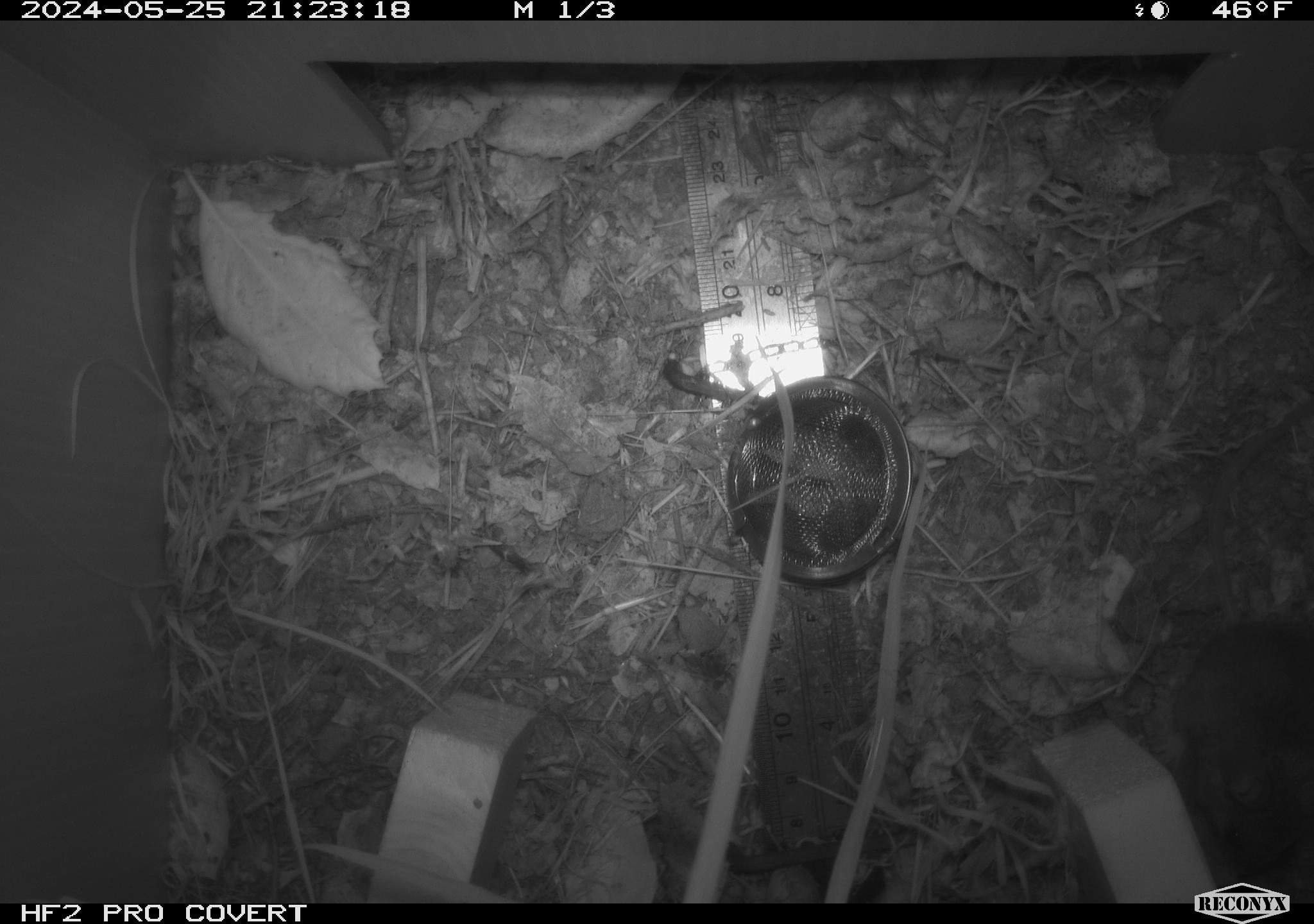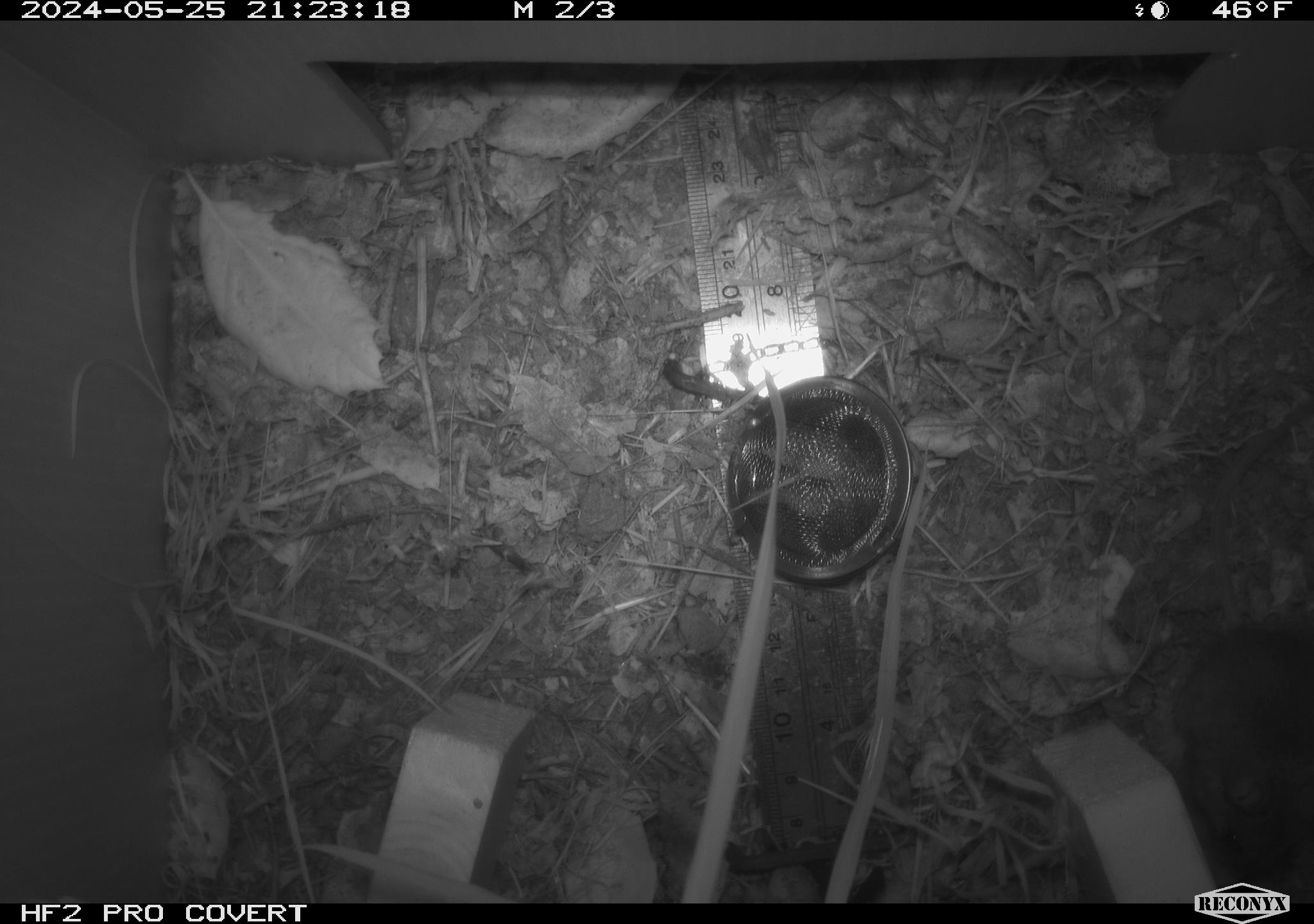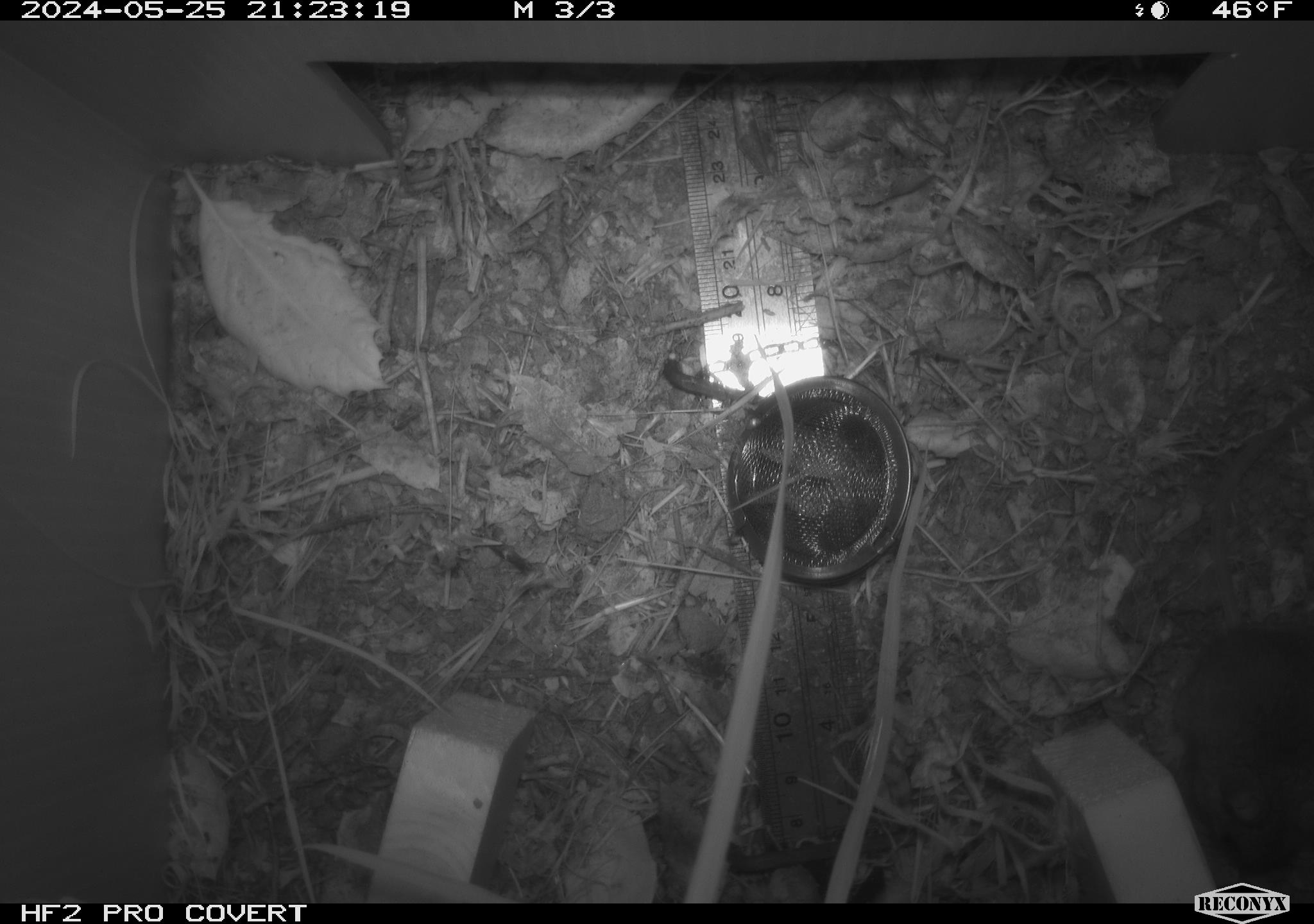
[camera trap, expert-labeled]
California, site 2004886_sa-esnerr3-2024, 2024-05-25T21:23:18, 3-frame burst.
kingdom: Animalia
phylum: Chordata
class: Mammalia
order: Rodentia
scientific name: Rodentia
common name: rodent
Rodent (Rodentia).